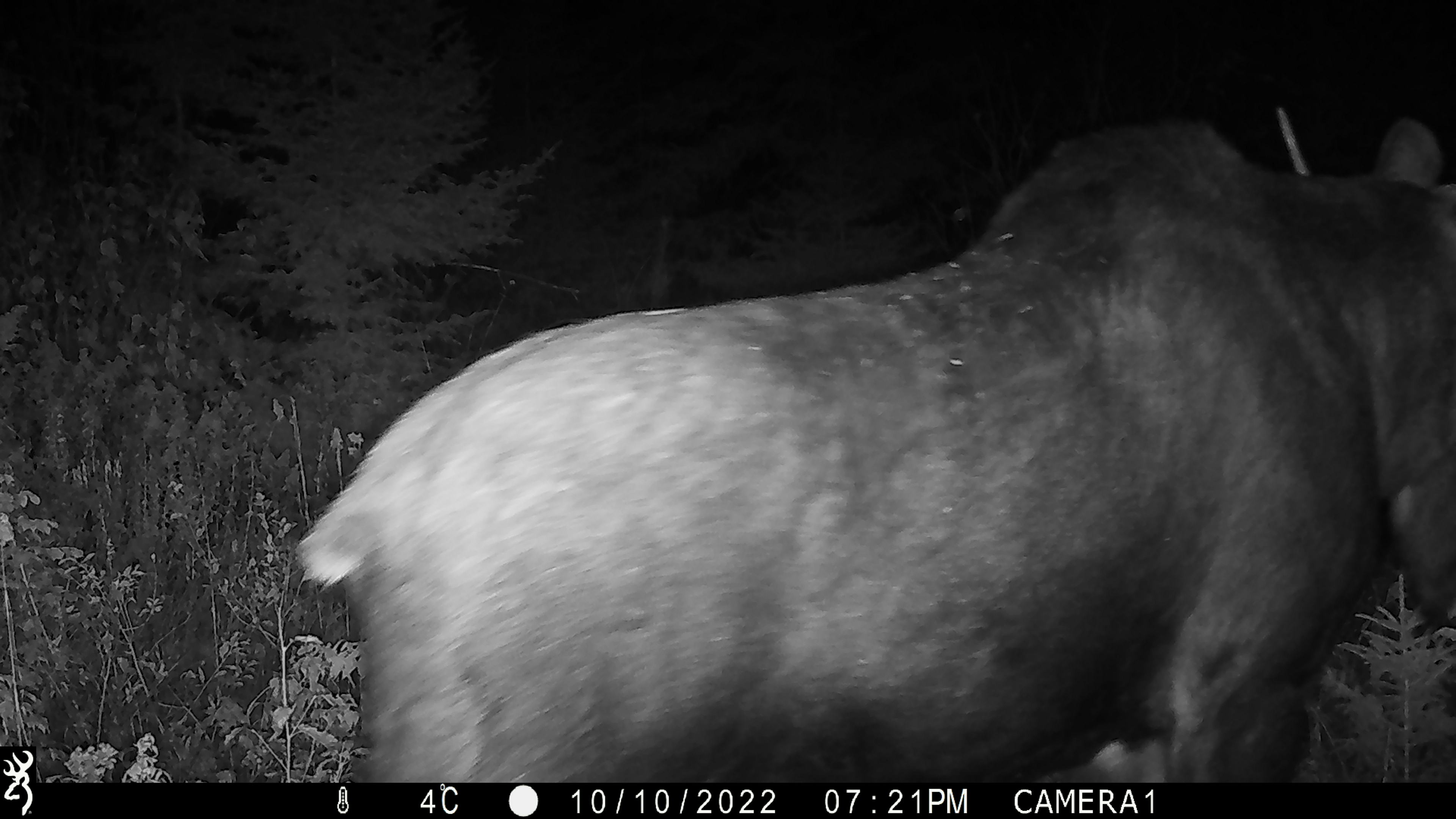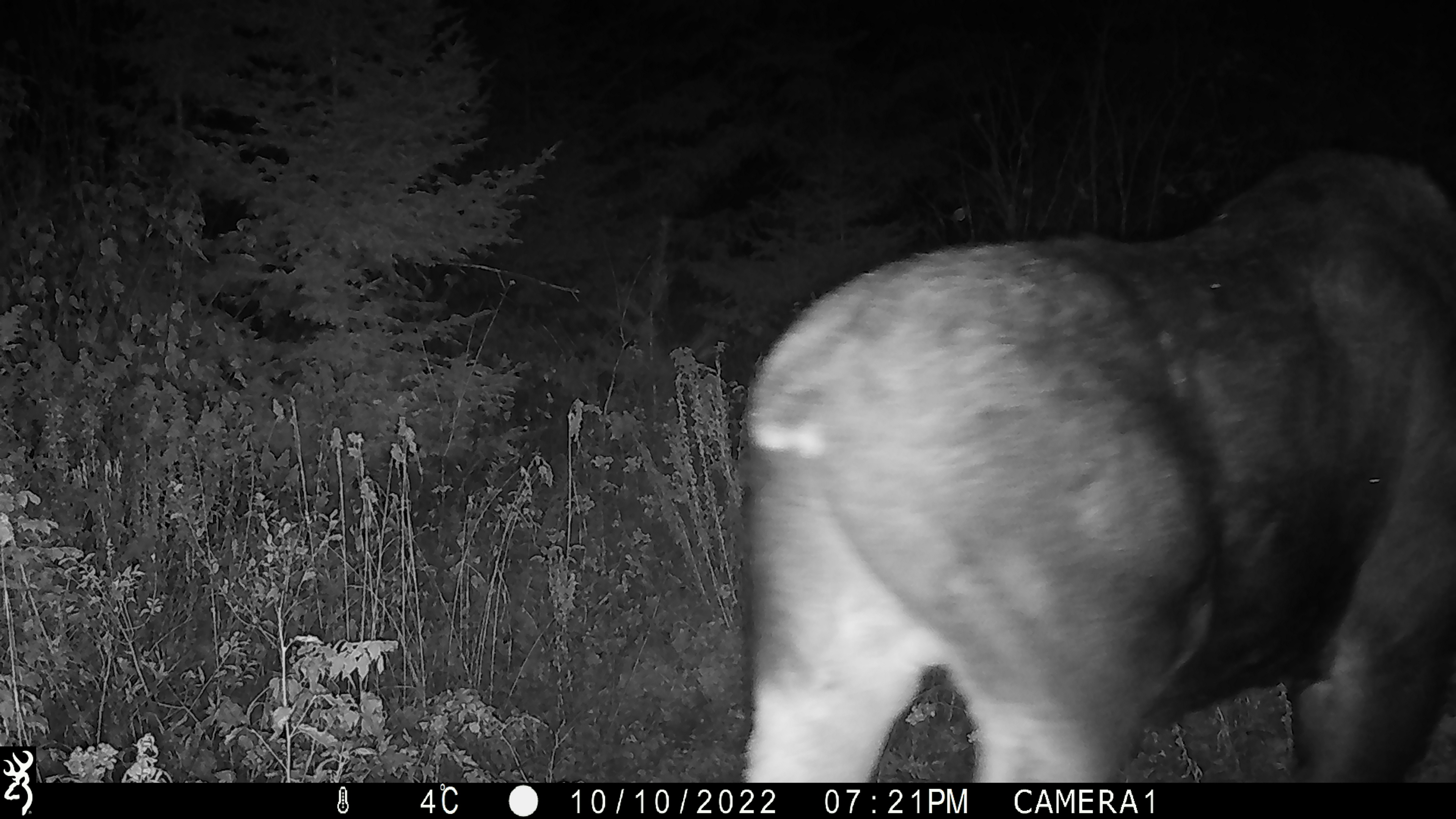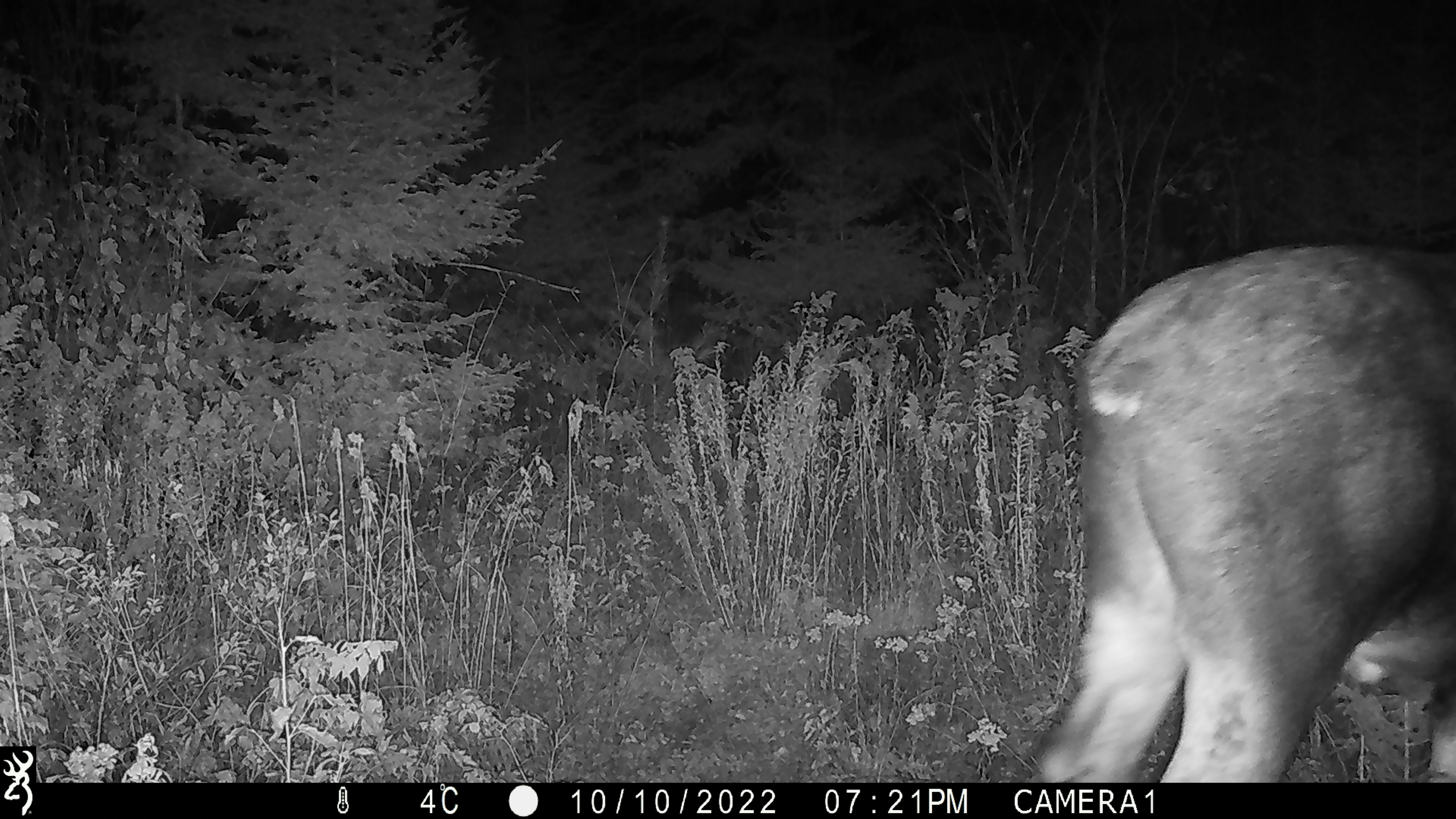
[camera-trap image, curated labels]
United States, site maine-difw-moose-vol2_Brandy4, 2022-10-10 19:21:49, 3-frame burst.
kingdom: Animalia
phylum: Chordata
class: Mammalia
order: Artiodactyla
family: Cervidae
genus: Alces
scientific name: Alces alces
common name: moose